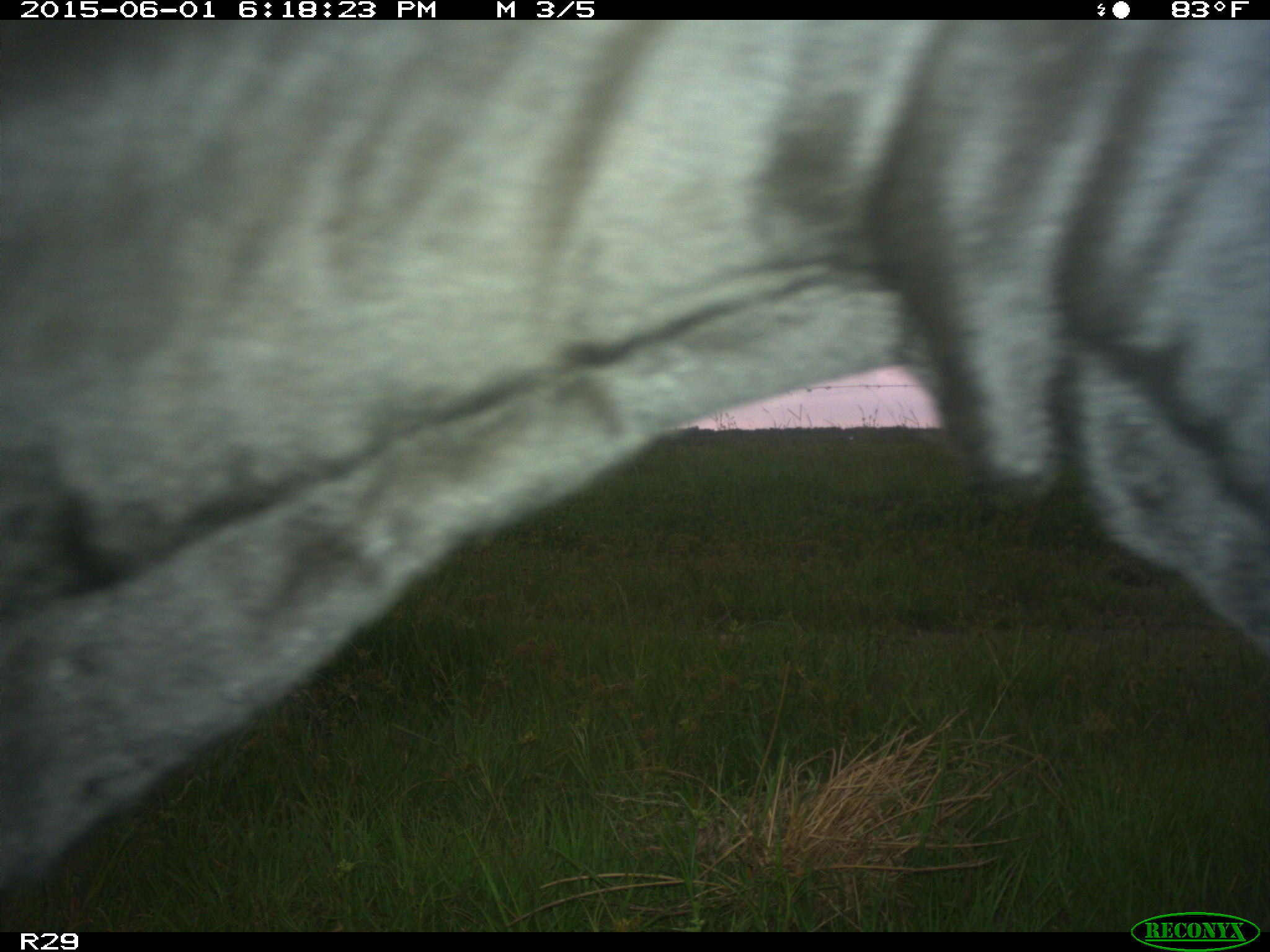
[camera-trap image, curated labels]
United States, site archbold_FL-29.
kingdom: Animalia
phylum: Chordata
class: Mammalia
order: Artiodactyla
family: Bovidae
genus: Bos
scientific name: Bos taurus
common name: domestic cow